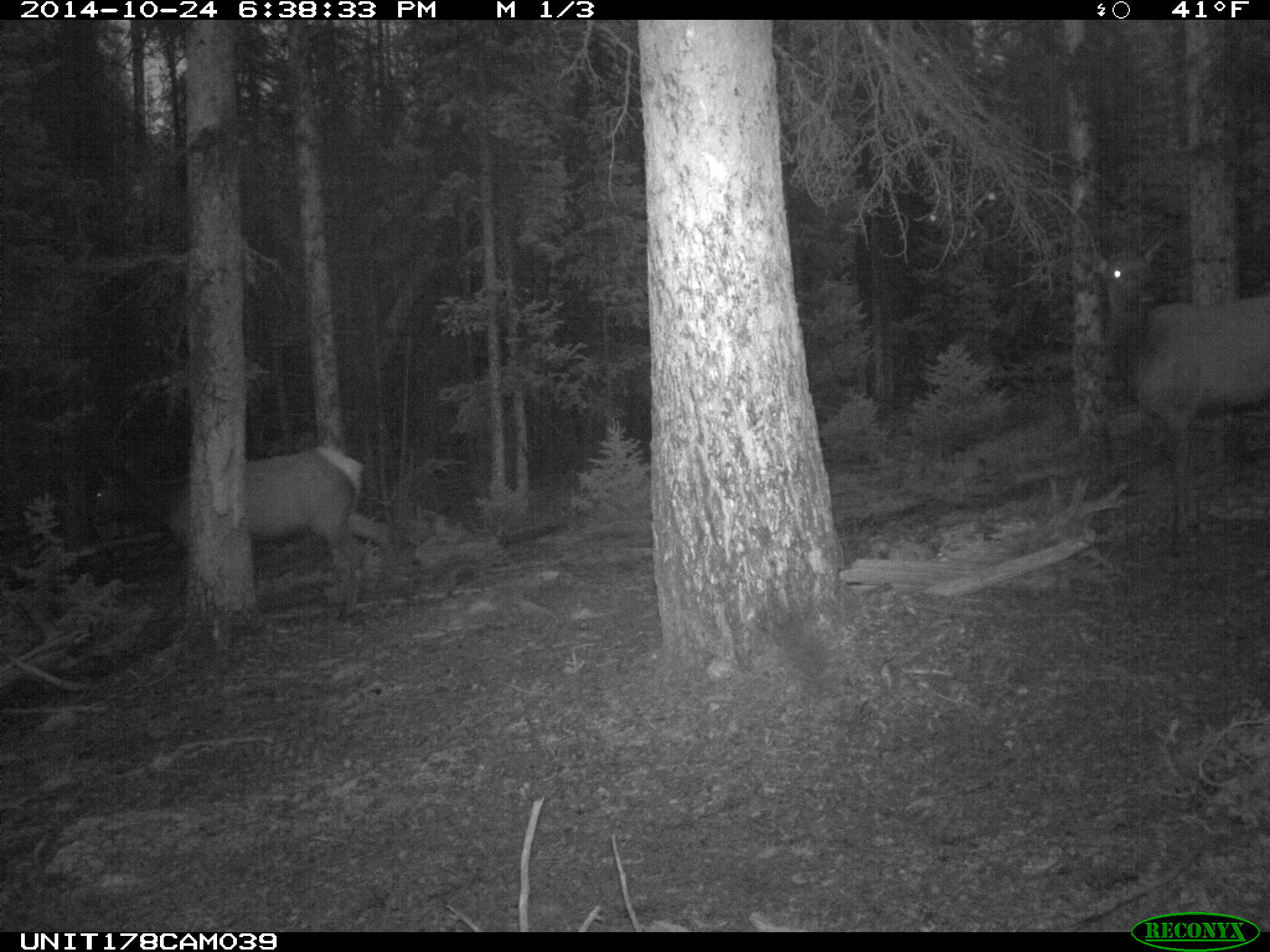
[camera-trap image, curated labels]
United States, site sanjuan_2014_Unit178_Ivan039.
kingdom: Animalia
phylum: Chordata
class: Mammalia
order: Artiodactyla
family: Cervidae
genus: Cervus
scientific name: Cervus elaphus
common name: red deer